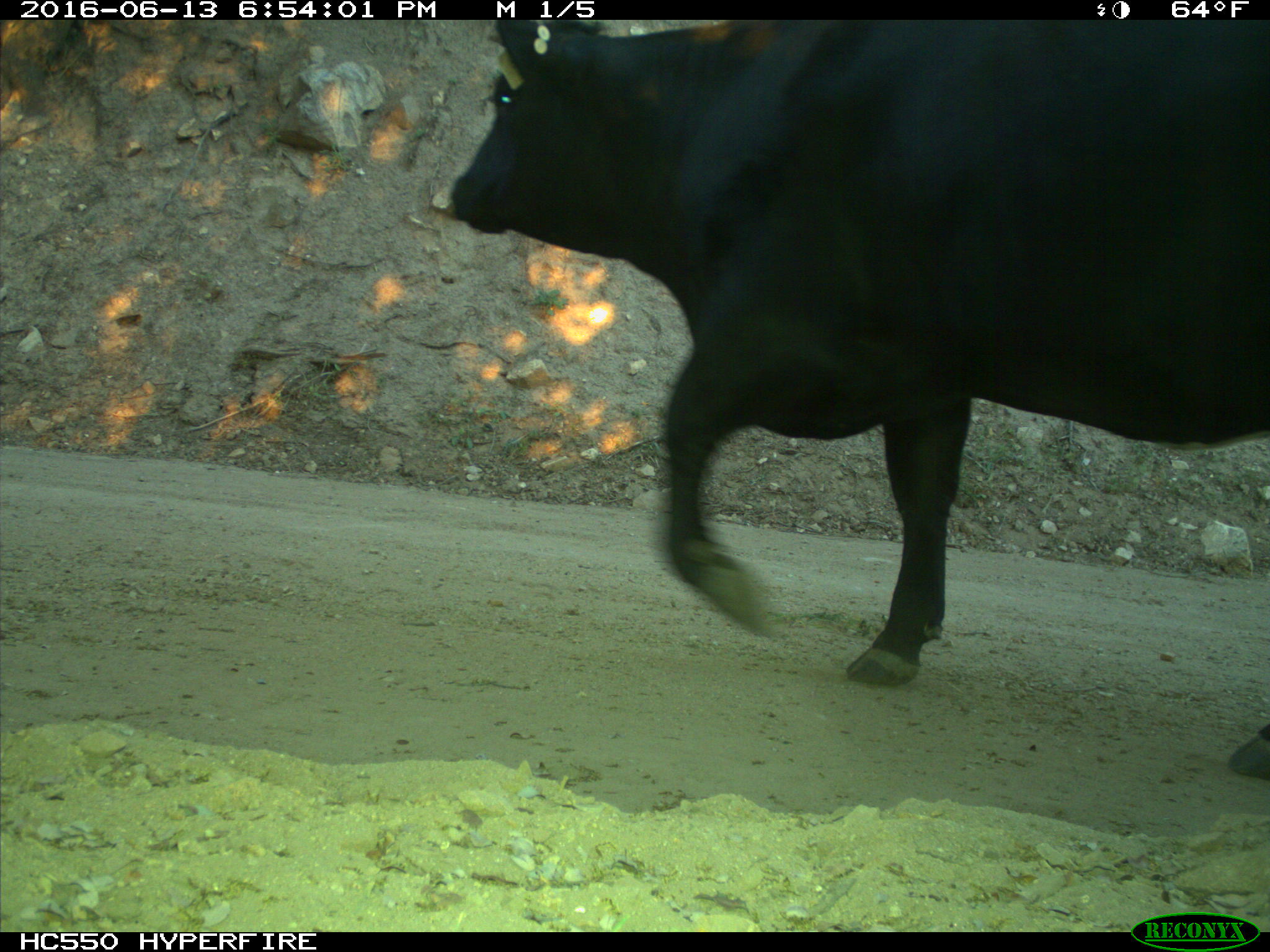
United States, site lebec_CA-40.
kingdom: Animalia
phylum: Chordata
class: Mammalia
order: Artiodactyla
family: Bovidae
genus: Bos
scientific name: Bos taurus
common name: domestic cow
Bos taurus (domestic cow).